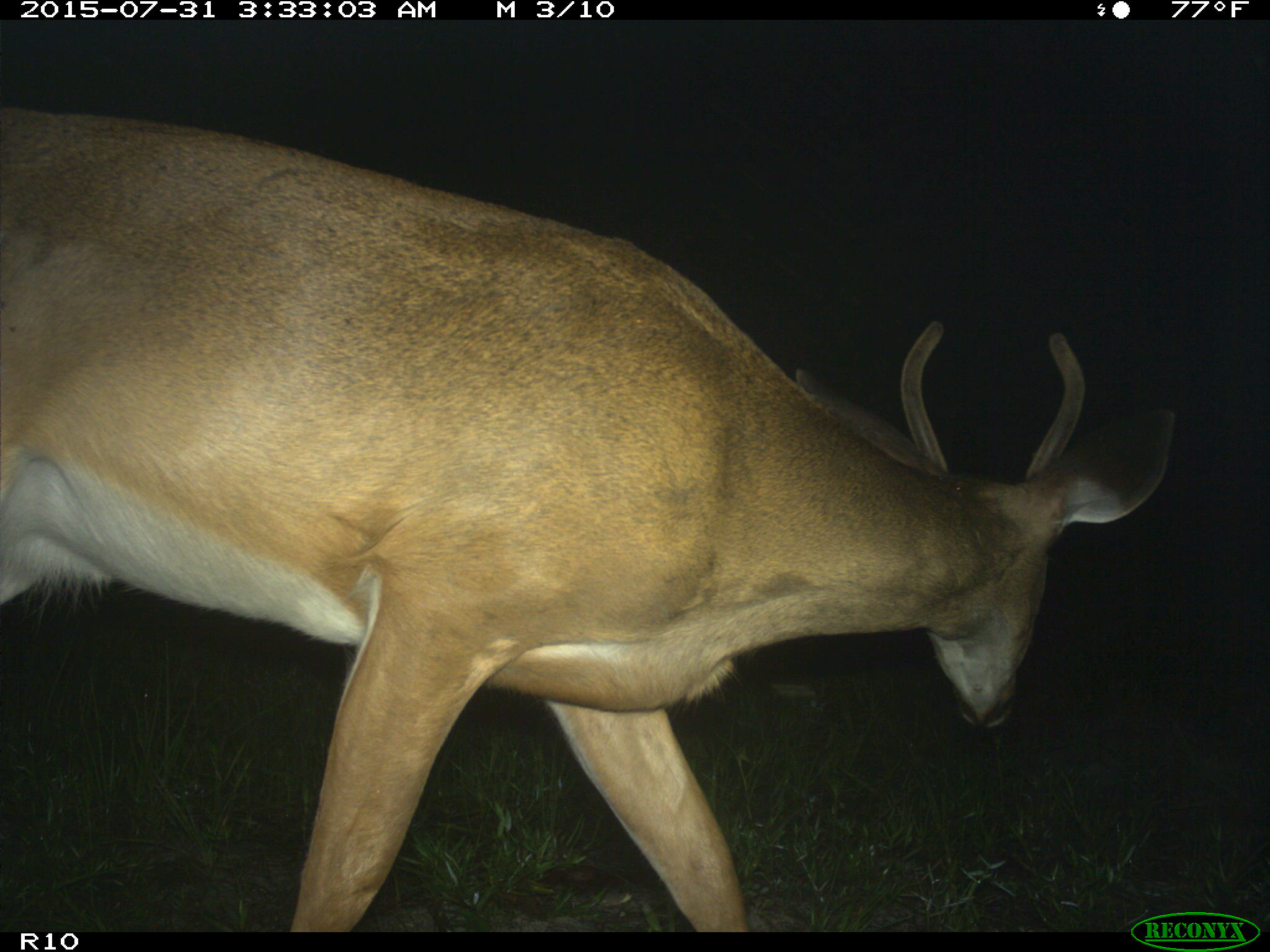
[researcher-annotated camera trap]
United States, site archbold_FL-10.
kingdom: Animalia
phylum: Chordata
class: Mammalia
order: Artiodactyla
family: Cervidae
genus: Odocoileus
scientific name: Odocoileus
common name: deer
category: unidentified deer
Unidentified deer (deer) (Odocoileus).